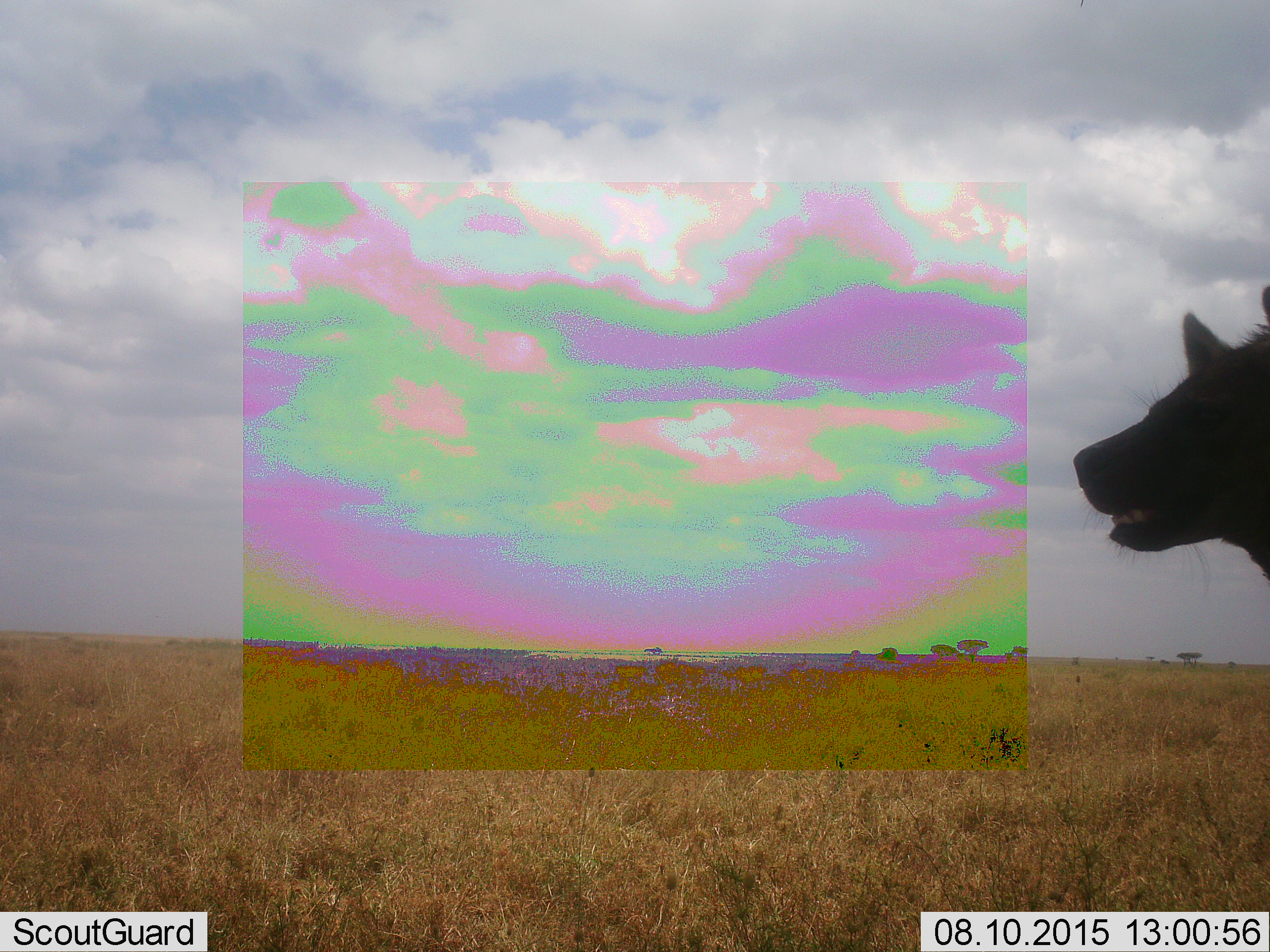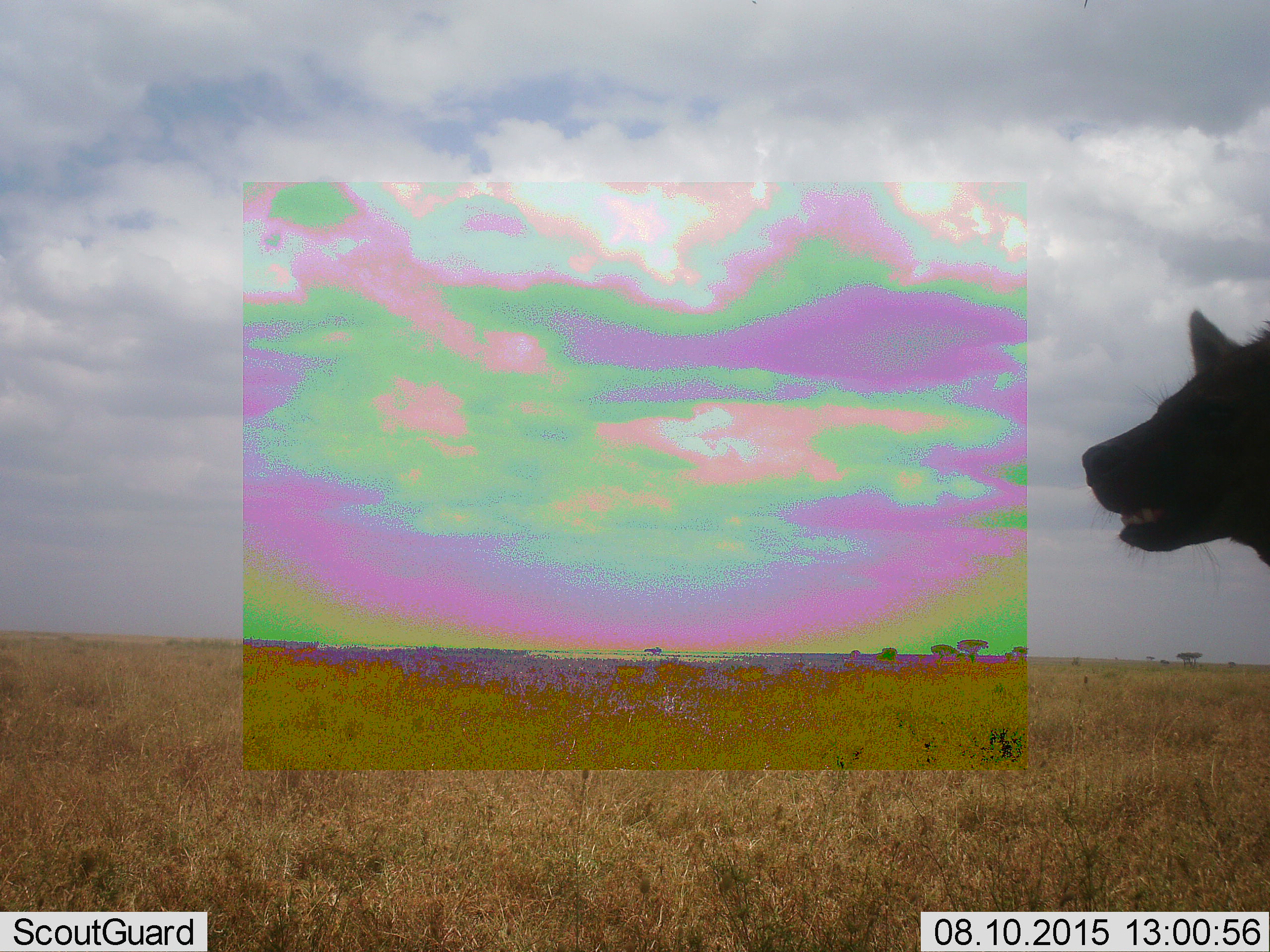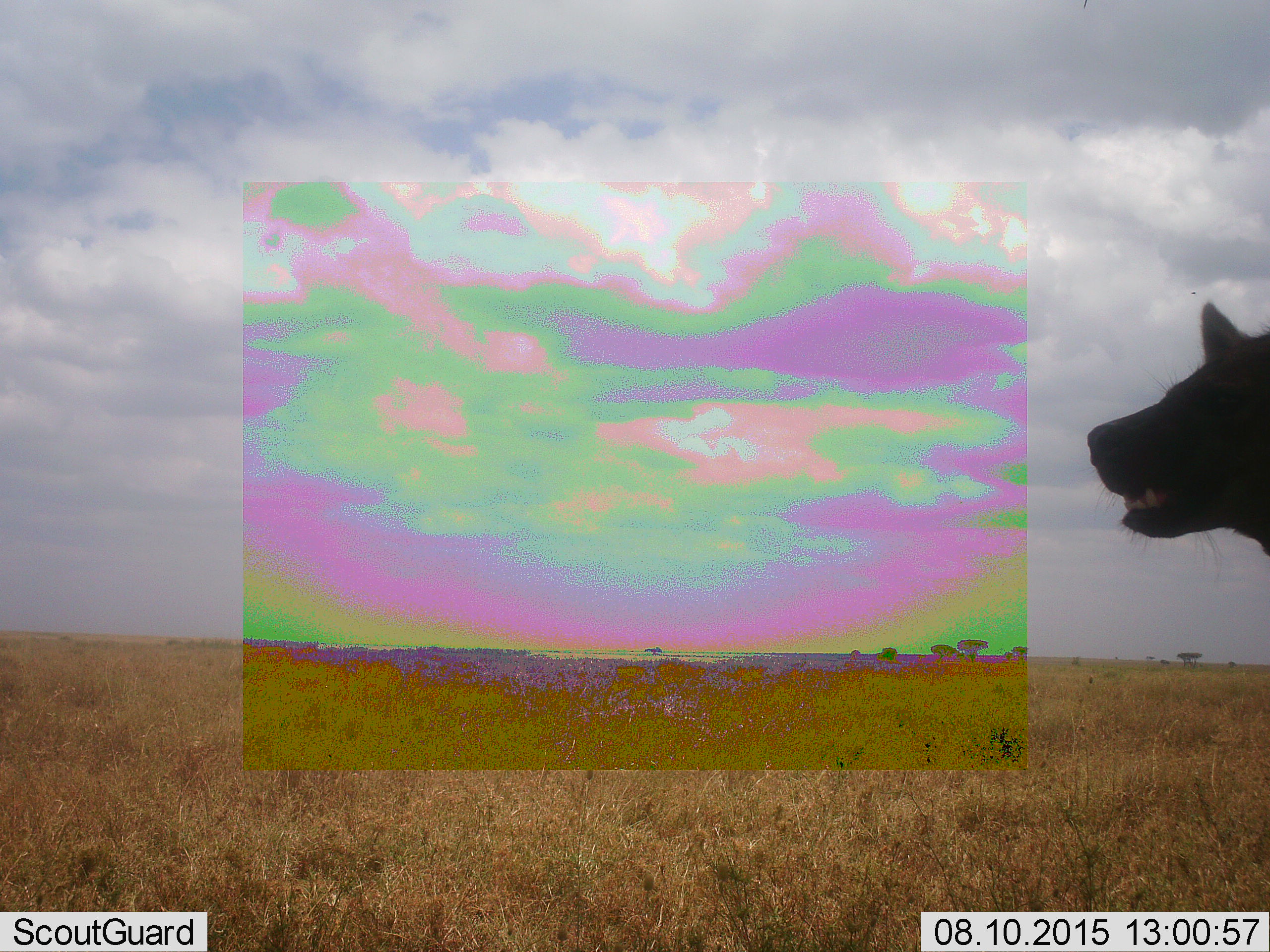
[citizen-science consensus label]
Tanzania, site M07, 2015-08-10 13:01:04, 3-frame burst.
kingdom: Animalia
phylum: Chordata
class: Mammalia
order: Carnivora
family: Hyaenidae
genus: Crocuta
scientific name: Crocuta crocuta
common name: spotted hyena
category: hyenaspotted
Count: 1.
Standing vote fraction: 100%.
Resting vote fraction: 0%.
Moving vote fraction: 17%.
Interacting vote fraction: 0%.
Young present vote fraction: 0%.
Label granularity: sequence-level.